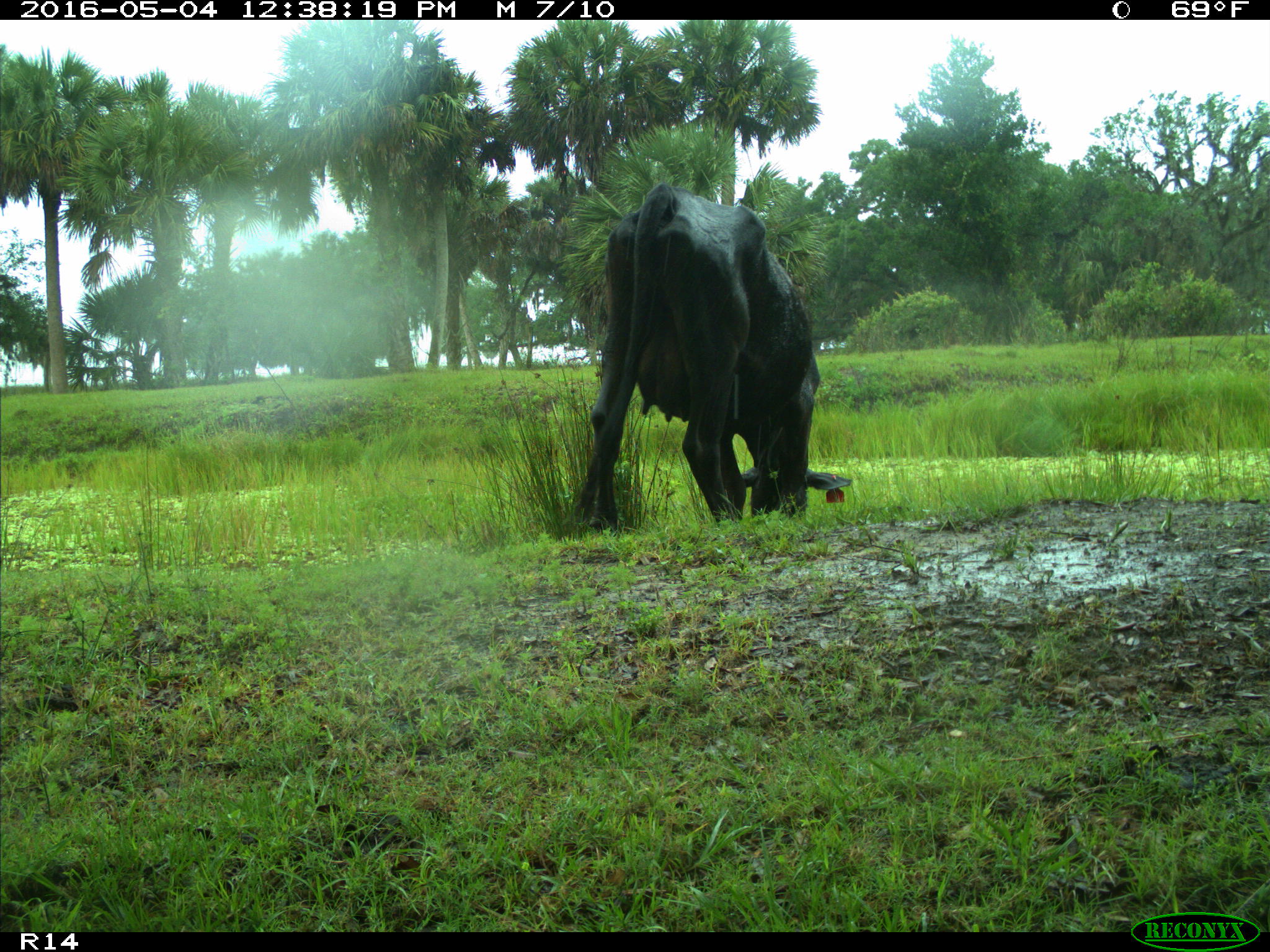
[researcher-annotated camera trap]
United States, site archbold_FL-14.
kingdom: Animalia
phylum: Chordata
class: Mammalia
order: Artiodactyla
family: Bovidae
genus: Bos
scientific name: Bos taurus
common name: domestic cow